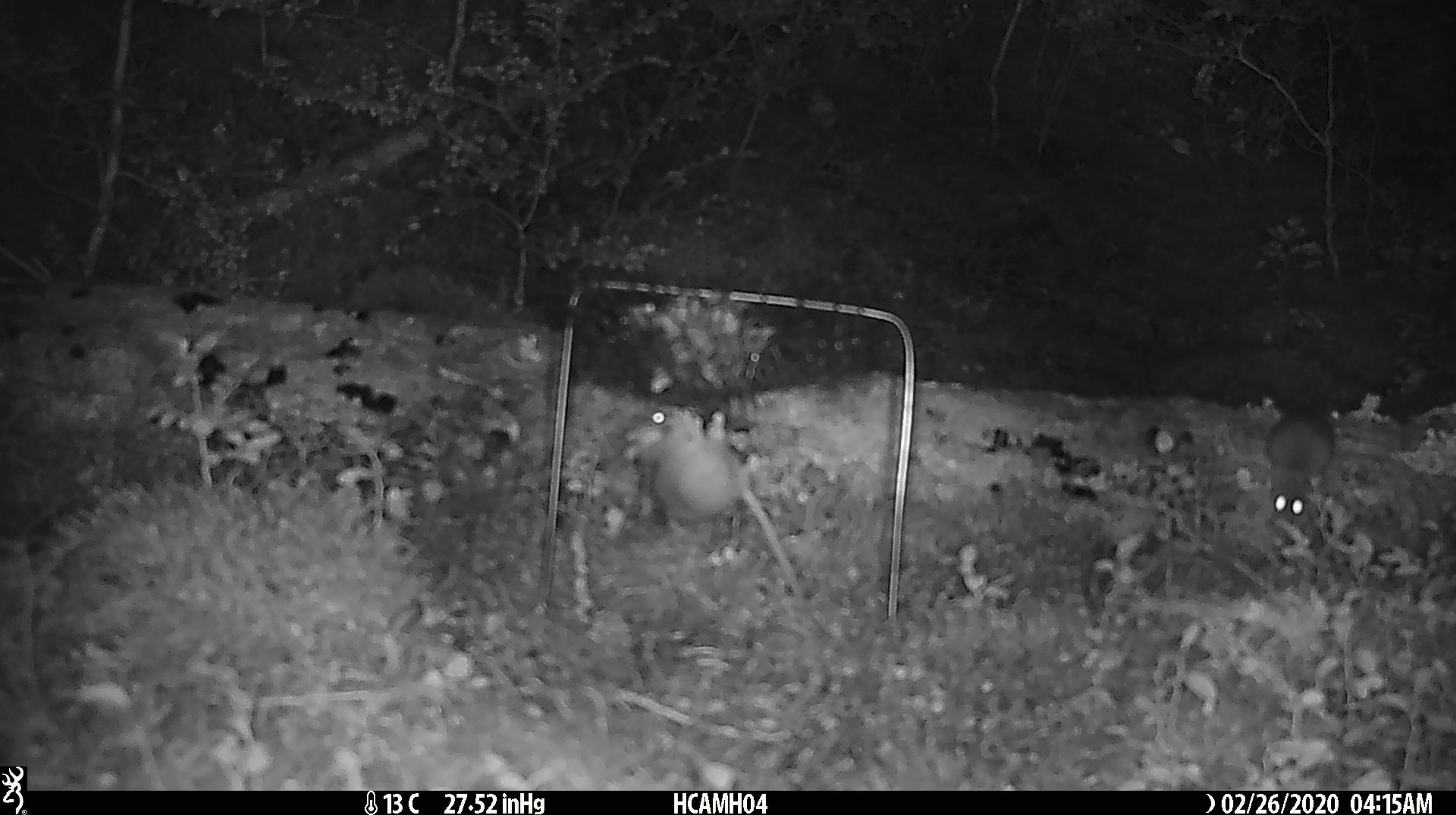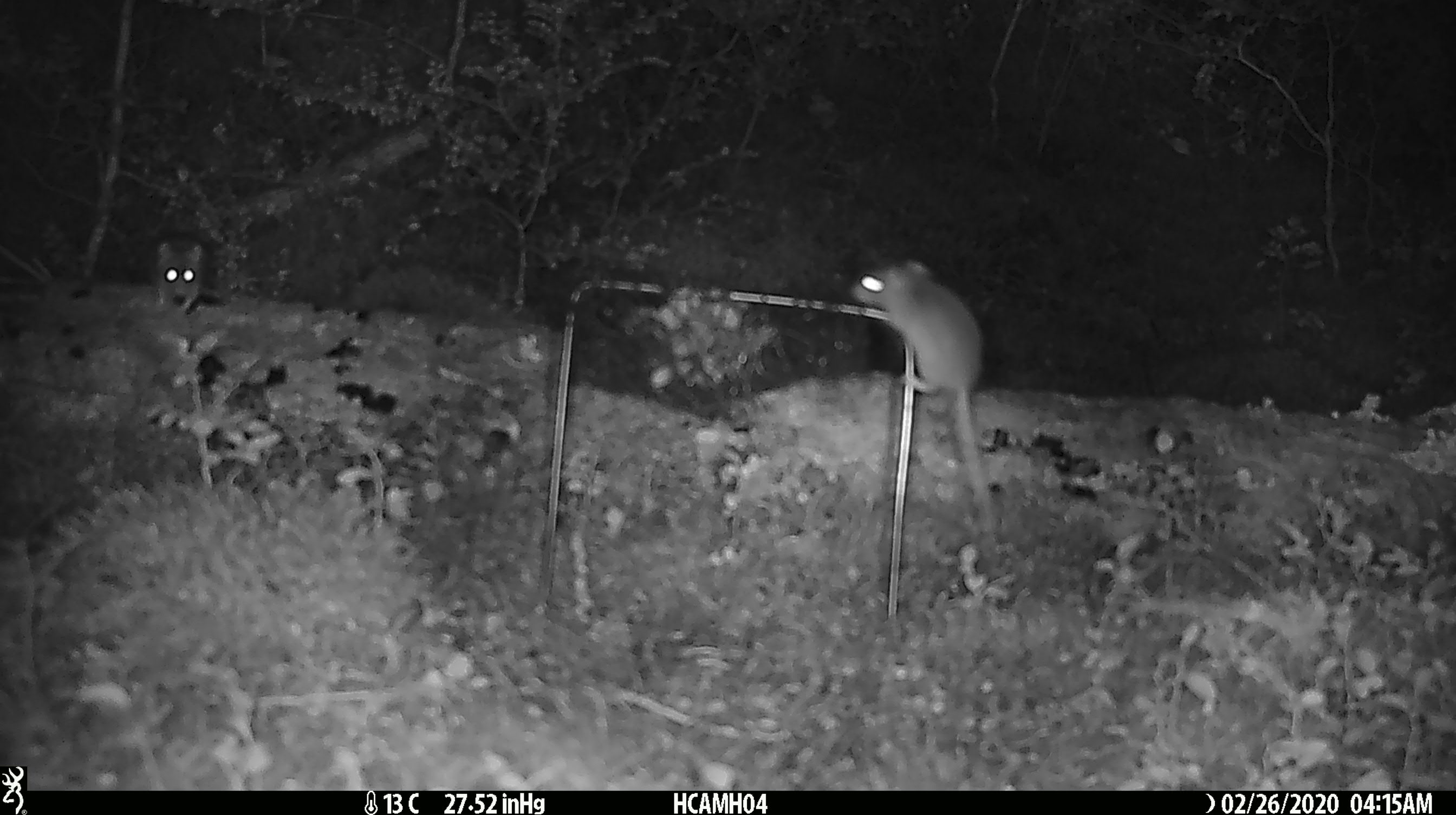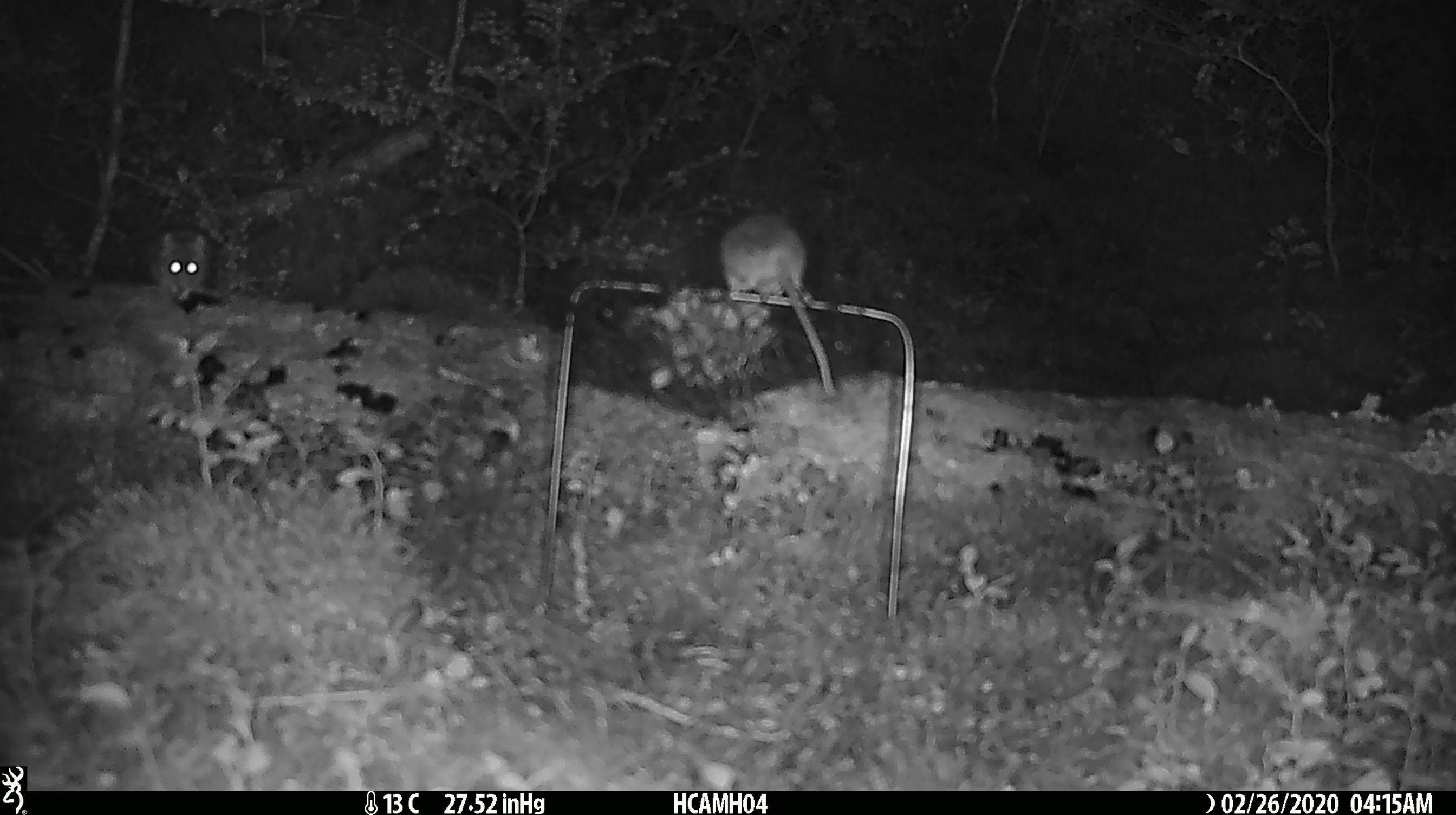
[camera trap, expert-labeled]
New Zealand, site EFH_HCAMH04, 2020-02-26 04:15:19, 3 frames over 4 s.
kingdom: Animalia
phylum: Chordata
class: Mammalia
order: Rodentia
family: Muridae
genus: Mus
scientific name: Mus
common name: mouse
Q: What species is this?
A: Mouse (Mus).